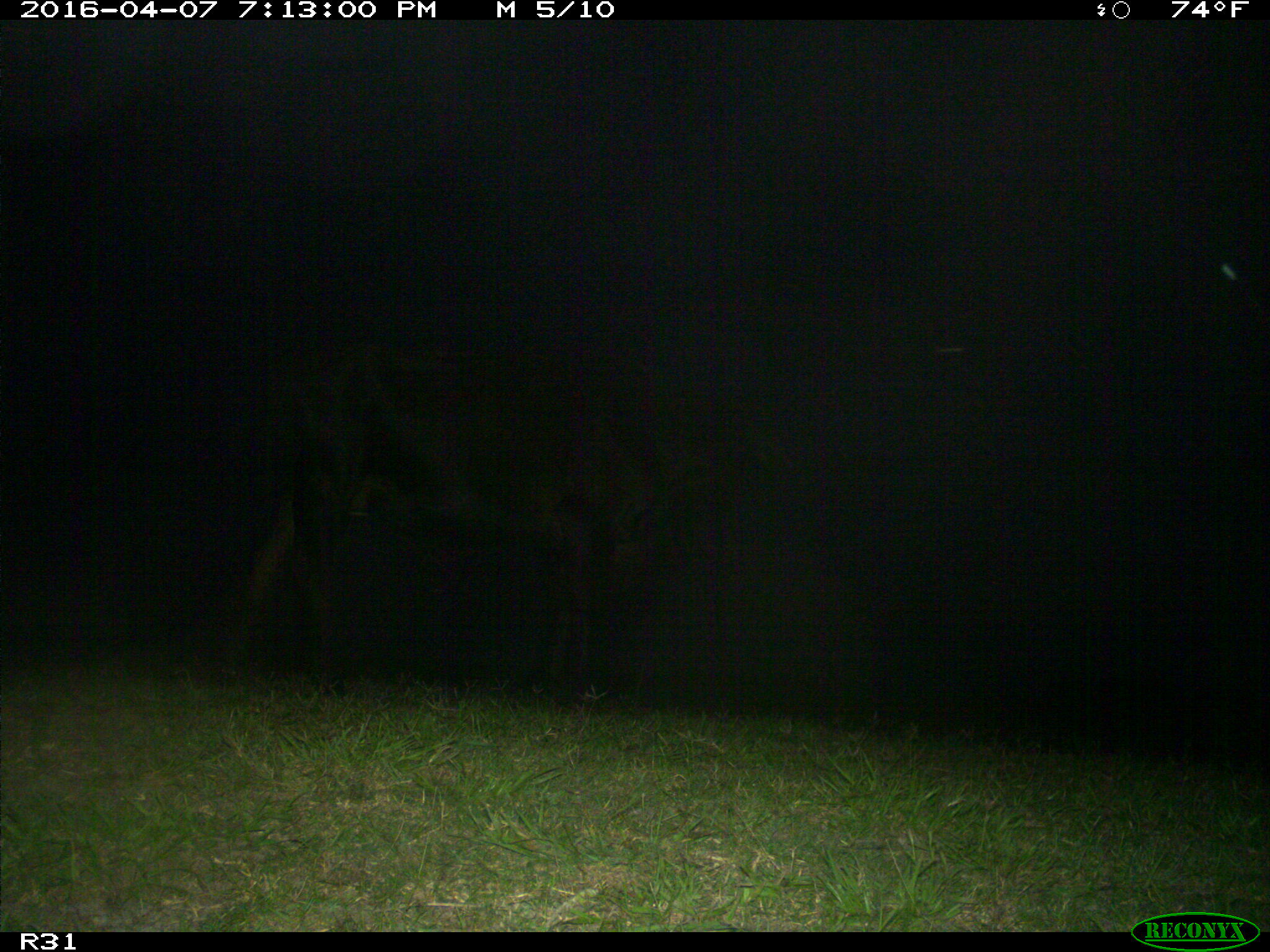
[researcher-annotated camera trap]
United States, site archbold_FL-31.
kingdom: Animalia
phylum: Chordata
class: Mammalia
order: Artiodactyla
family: Bovidae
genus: Bos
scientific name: Bos taurus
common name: domestic cow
Bos taurus (domestic cow).